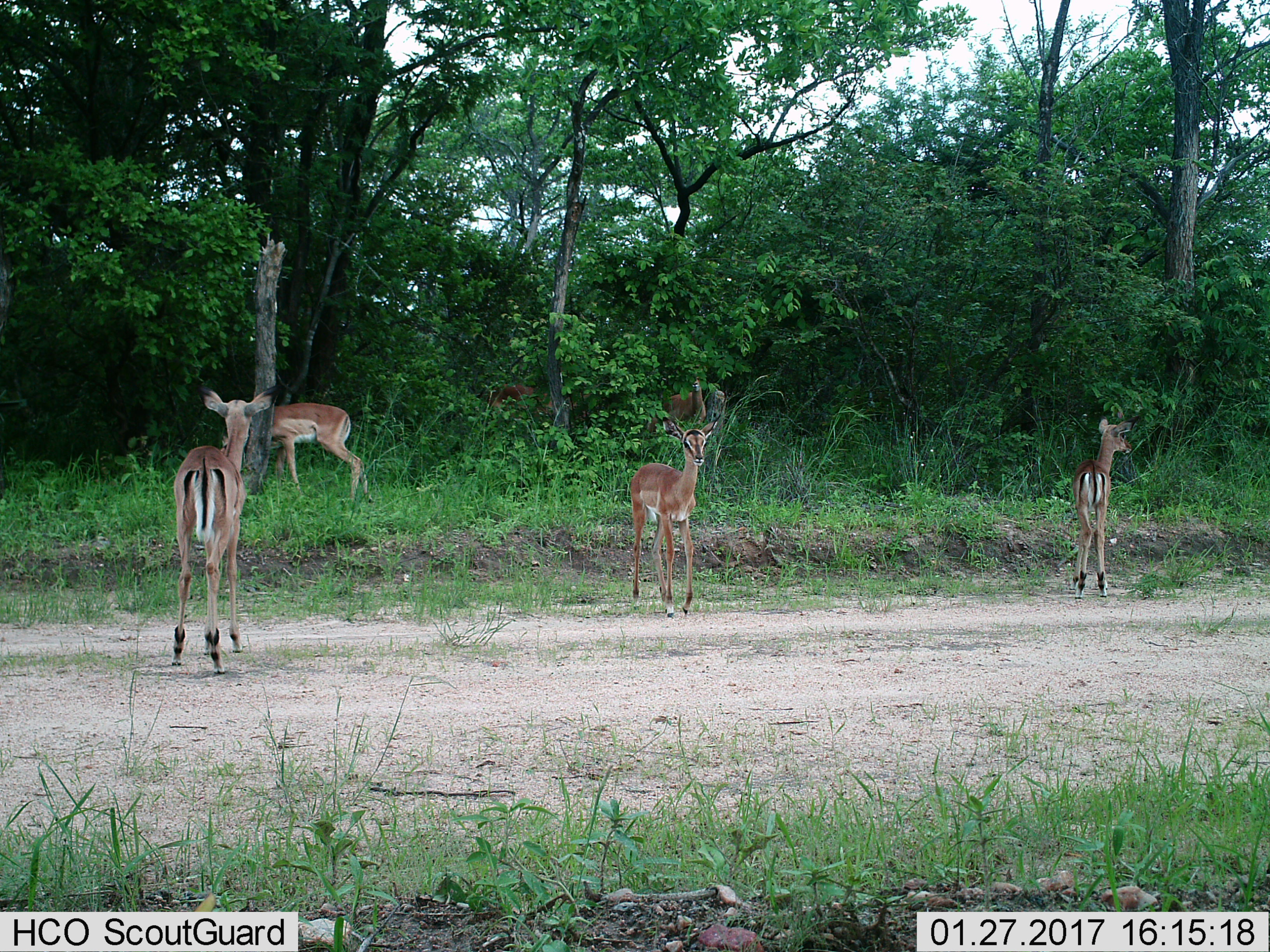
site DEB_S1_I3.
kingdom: Animalia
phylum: Chordata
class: Mammalia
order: Artiodactyla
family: Bovidae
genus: Aepyceros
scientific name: Aepyceros melampus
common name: impala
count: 5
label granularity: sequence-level